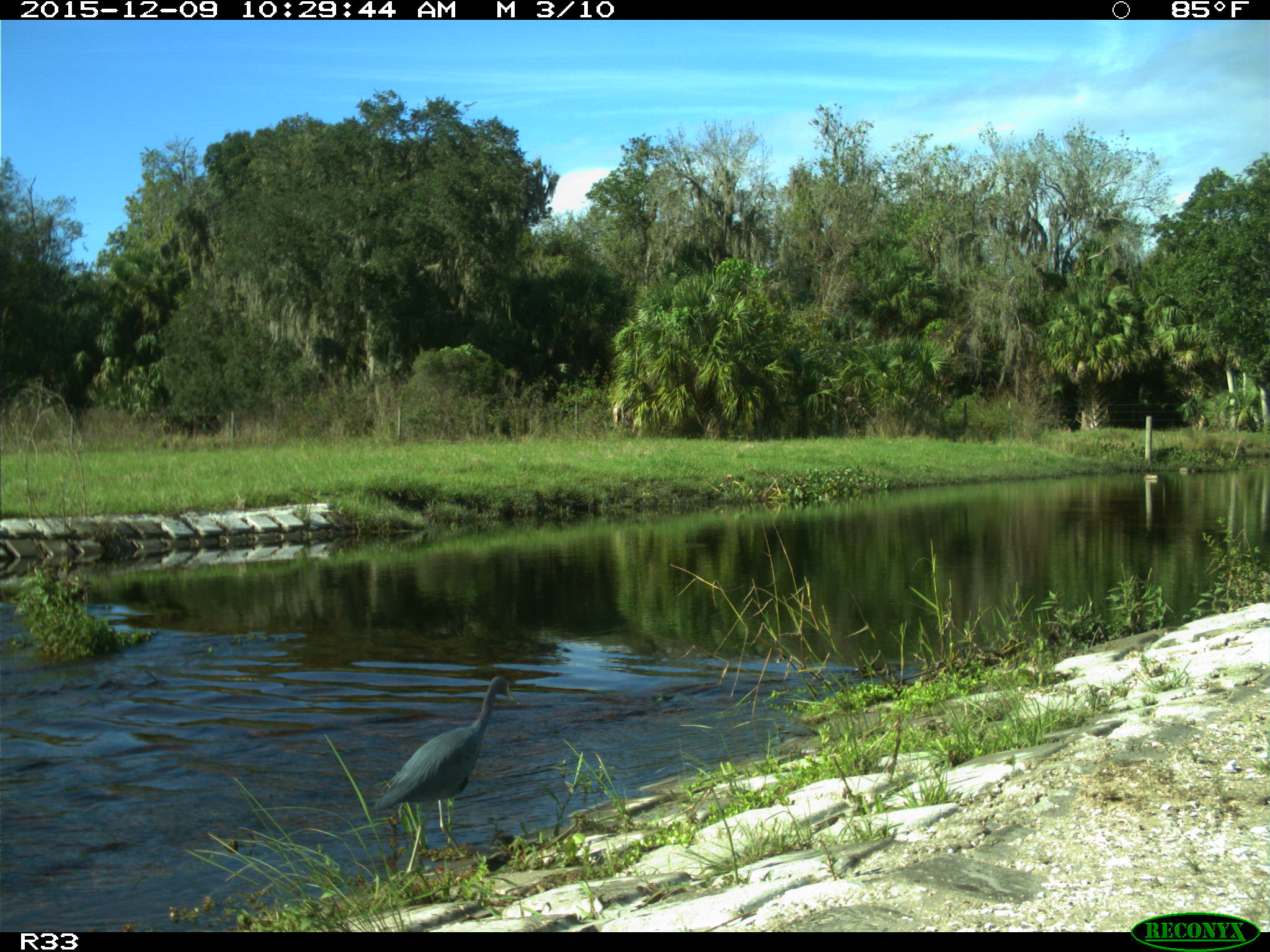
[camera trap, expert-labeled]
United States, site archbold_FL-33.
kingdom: Animalia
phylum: Chordata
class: Aves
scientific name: Aves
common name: birds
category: unidentified bird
Unidentified bird (birds) (Aves).